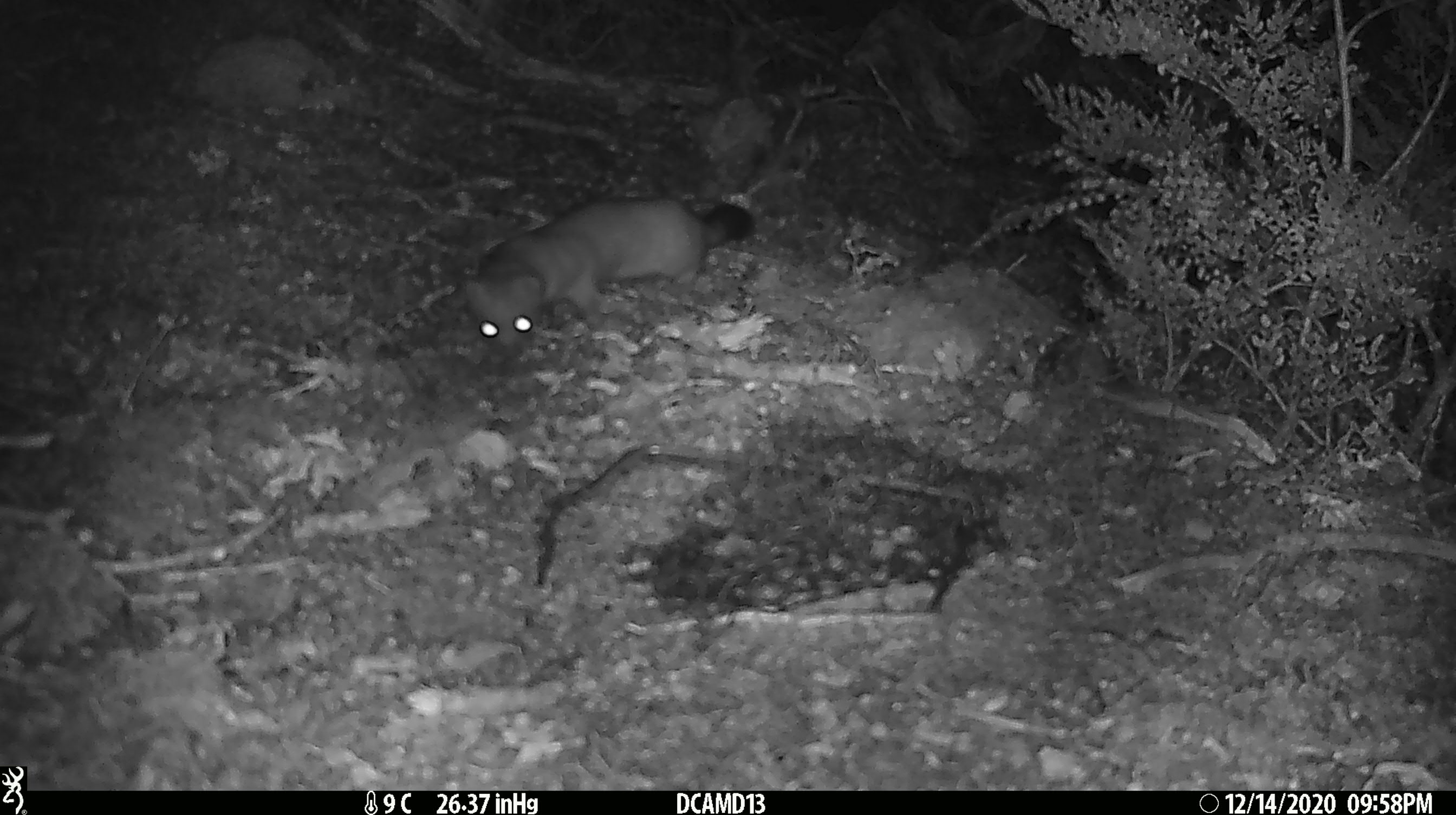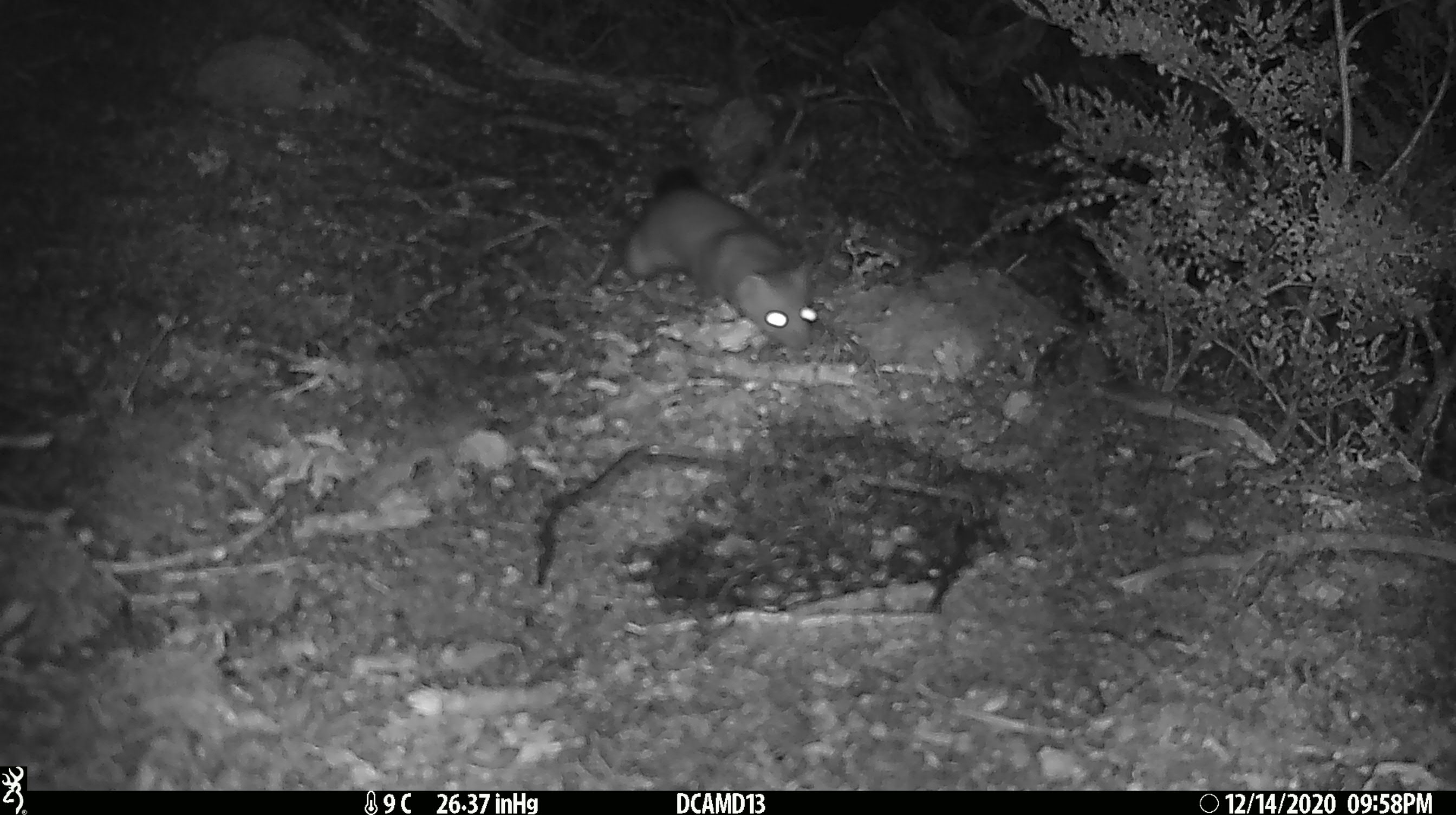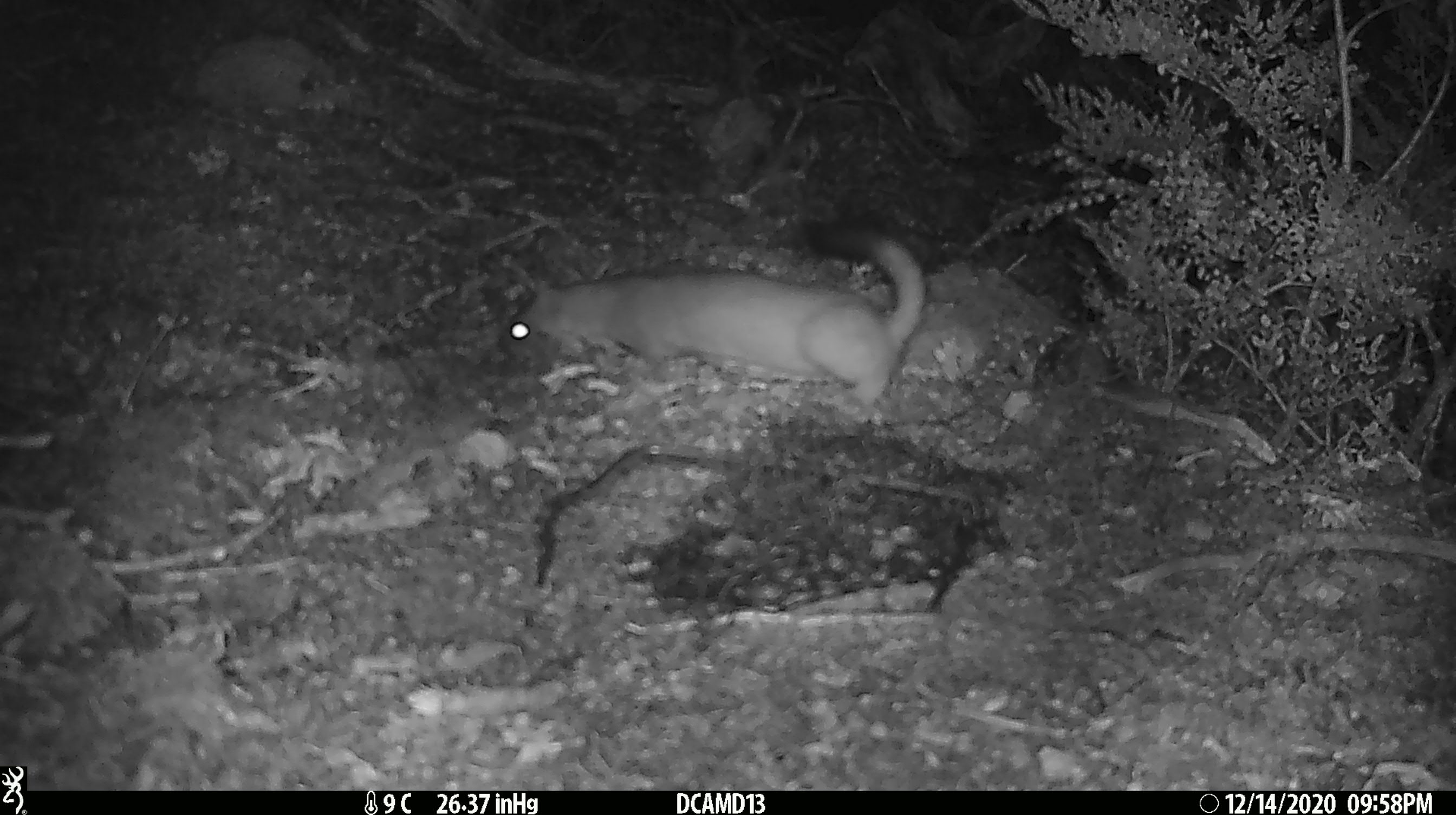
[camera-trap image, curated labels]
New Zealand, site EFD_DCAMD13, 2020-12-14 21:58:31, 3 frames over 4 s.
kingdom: Animalia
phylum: Chordata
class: Mammalia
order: Carnivora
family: Mustelidae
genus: Mustela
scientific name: Mustela erminea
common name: stoat